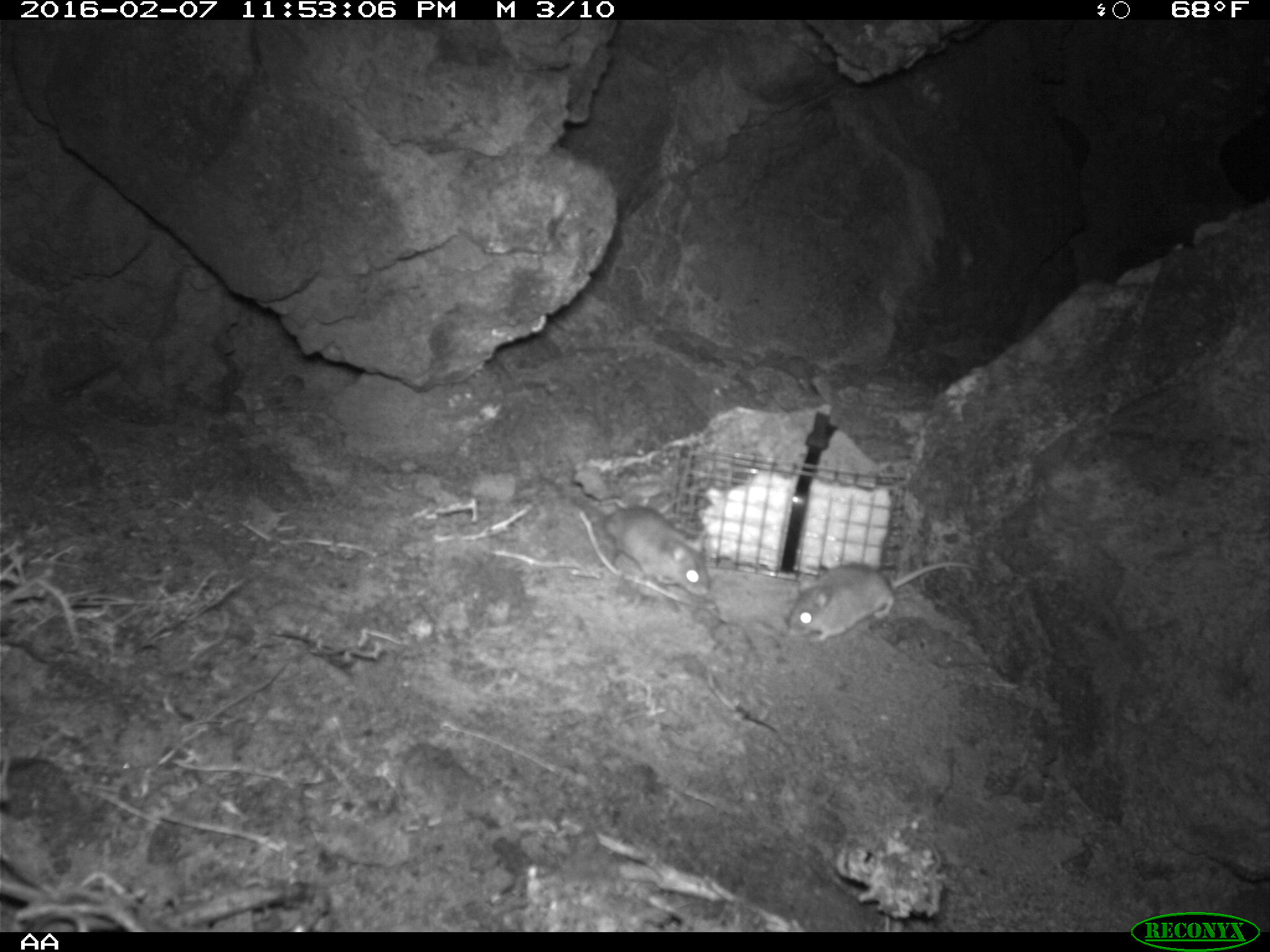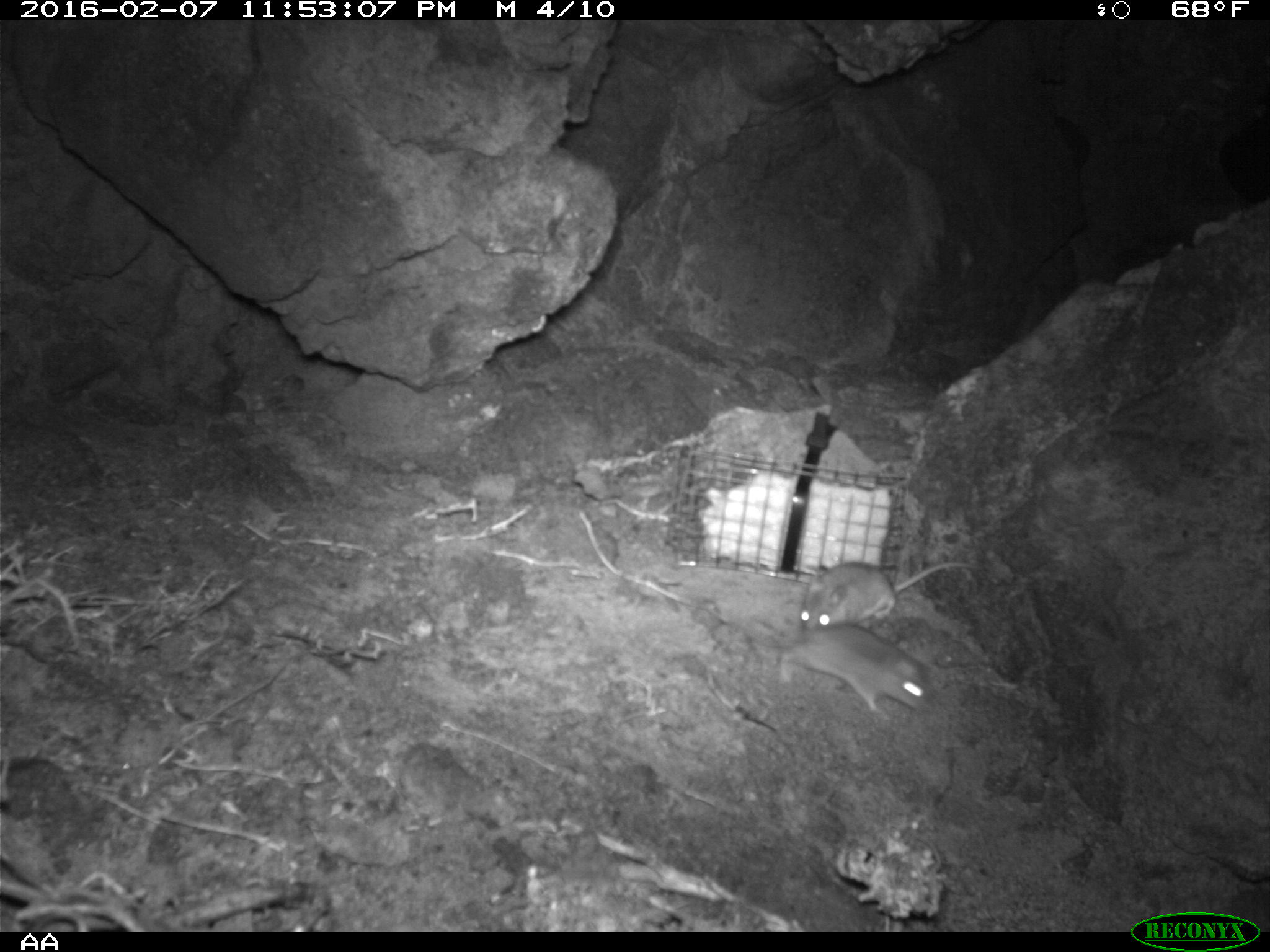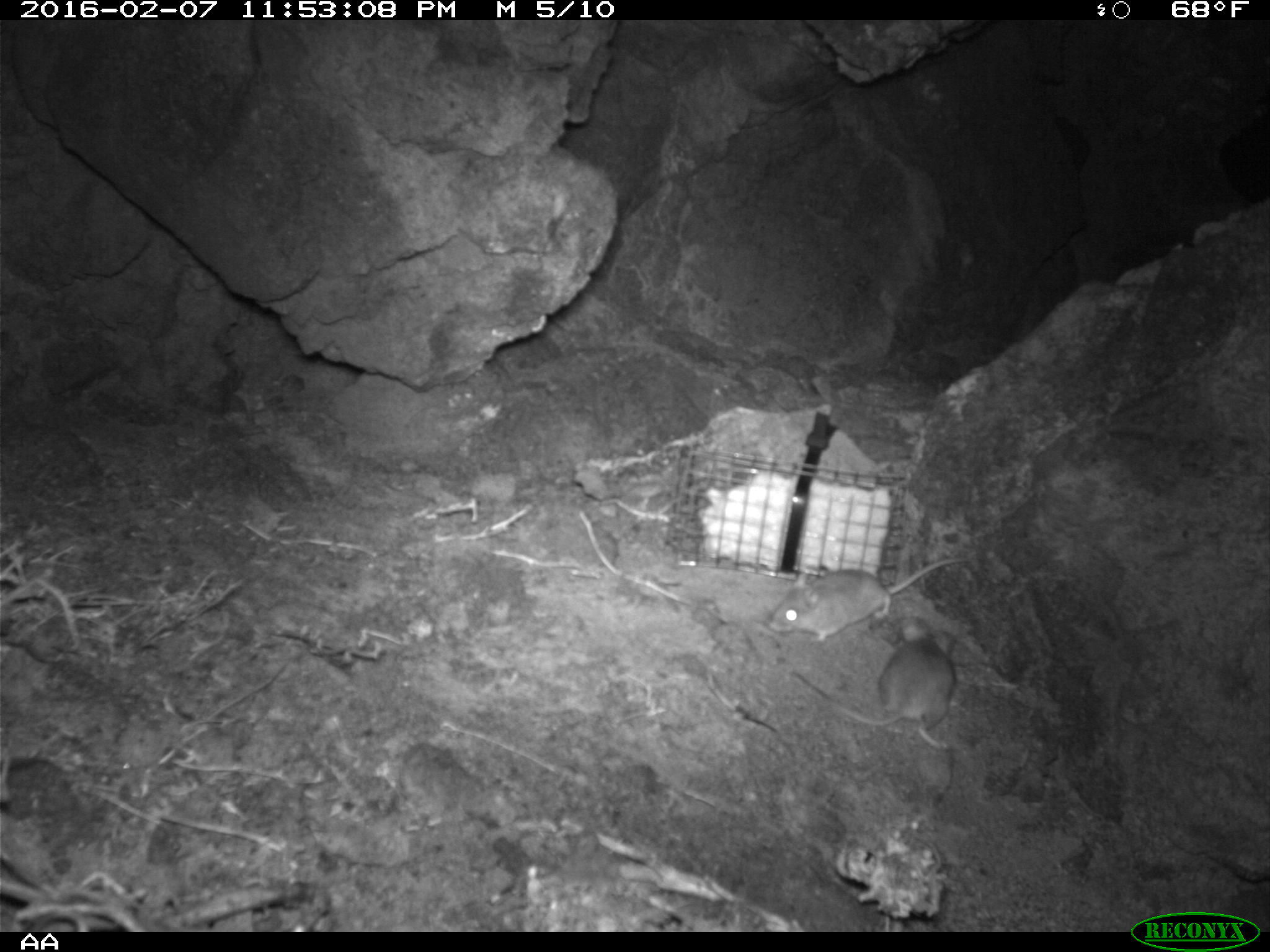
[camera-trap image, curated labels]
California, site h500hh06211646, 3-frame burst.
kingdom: Animalia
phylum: Chordata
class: Mammalia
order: Rodentia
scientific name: Rodentia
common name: rodent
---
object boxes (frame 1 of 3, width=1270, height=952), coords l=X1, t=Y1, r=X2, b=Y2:
rodent: l=540, t=475, r=712, b=596; l=787, t=559, r=981, b=643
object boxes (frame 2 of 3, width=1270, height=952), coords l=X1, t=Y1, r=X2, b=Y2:
rodent: l=779, t=626, r=932, b=716; l=800, t=562, r=982, b=630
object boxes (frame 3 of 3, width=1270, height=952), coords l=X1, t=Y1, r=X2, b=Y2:
rodent: l=788, t=615, r=958, b=749; l=766, t=552, r=979, b=648